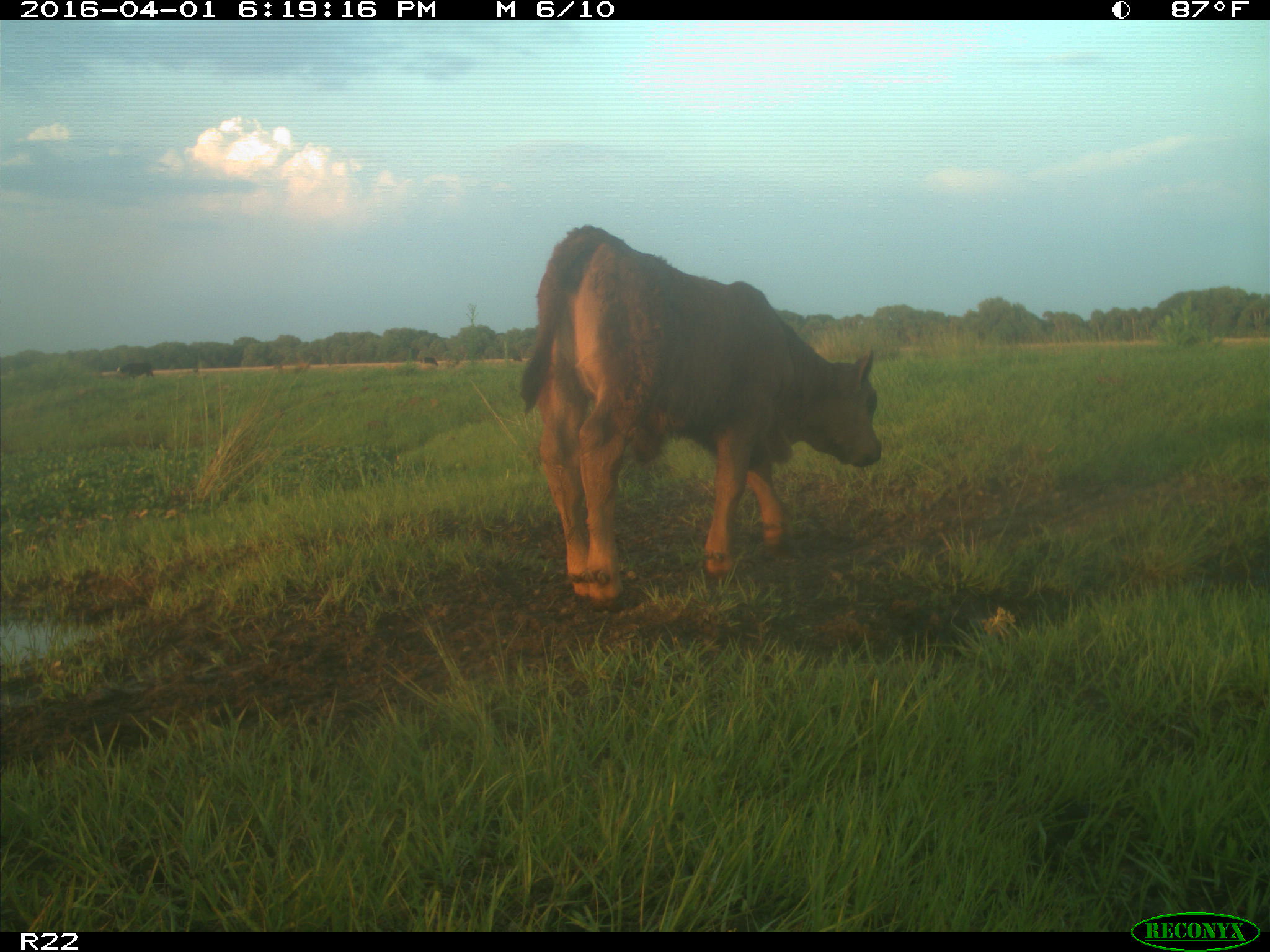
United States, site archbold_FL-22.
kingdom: Animalia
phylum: Chordata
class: Mammalia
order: Artiodactyla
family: Bovidae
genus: Bos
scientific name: Bos taurus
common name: domestic cow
Bos taurus (domestic cow).